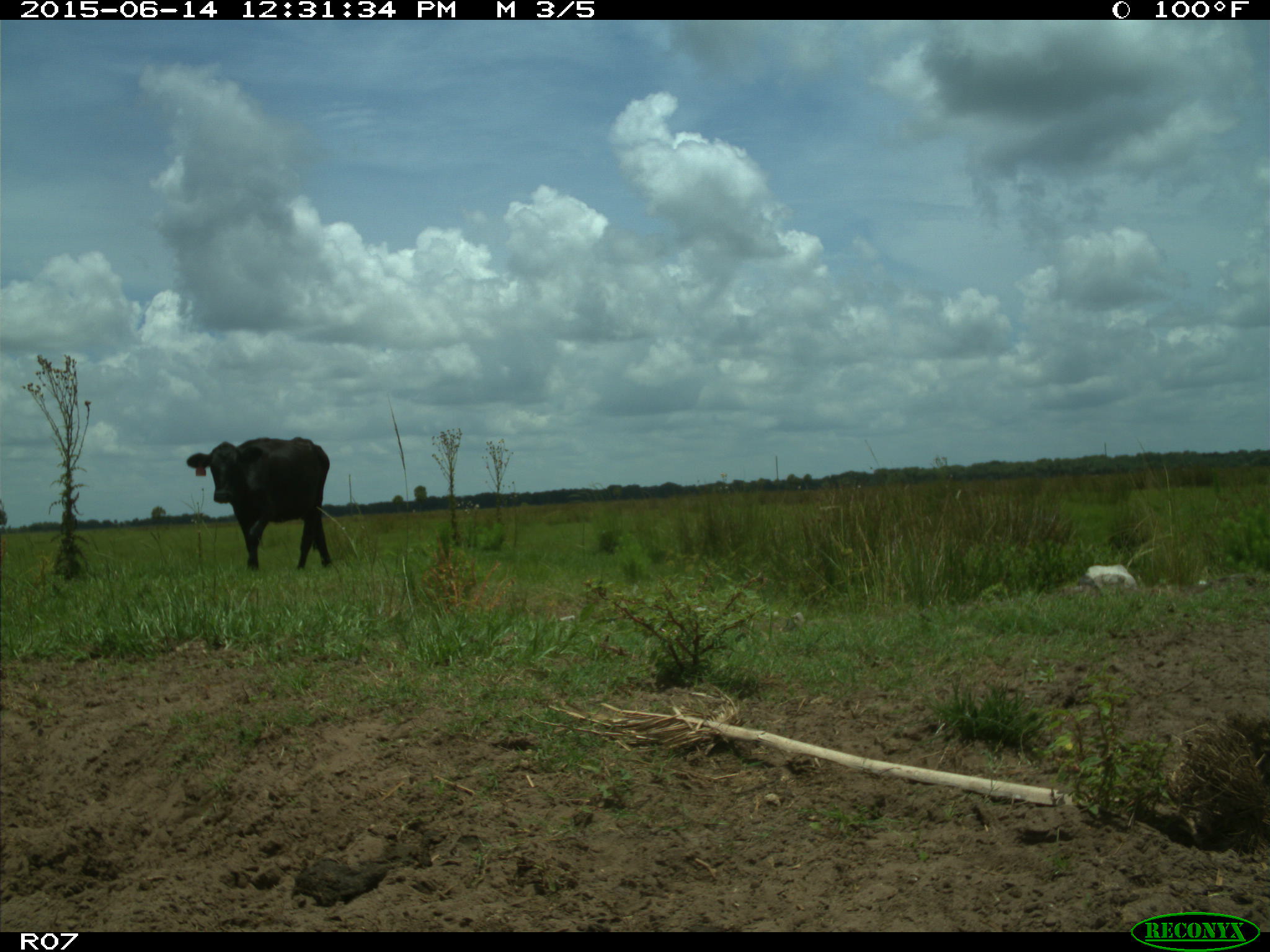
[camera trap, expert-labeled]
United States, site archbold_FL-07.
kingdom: Animalia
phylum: Chordata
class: Mammalia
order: Artiodactyla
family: Bovidae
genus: Bos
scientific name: Bos taurus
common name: domestic cow